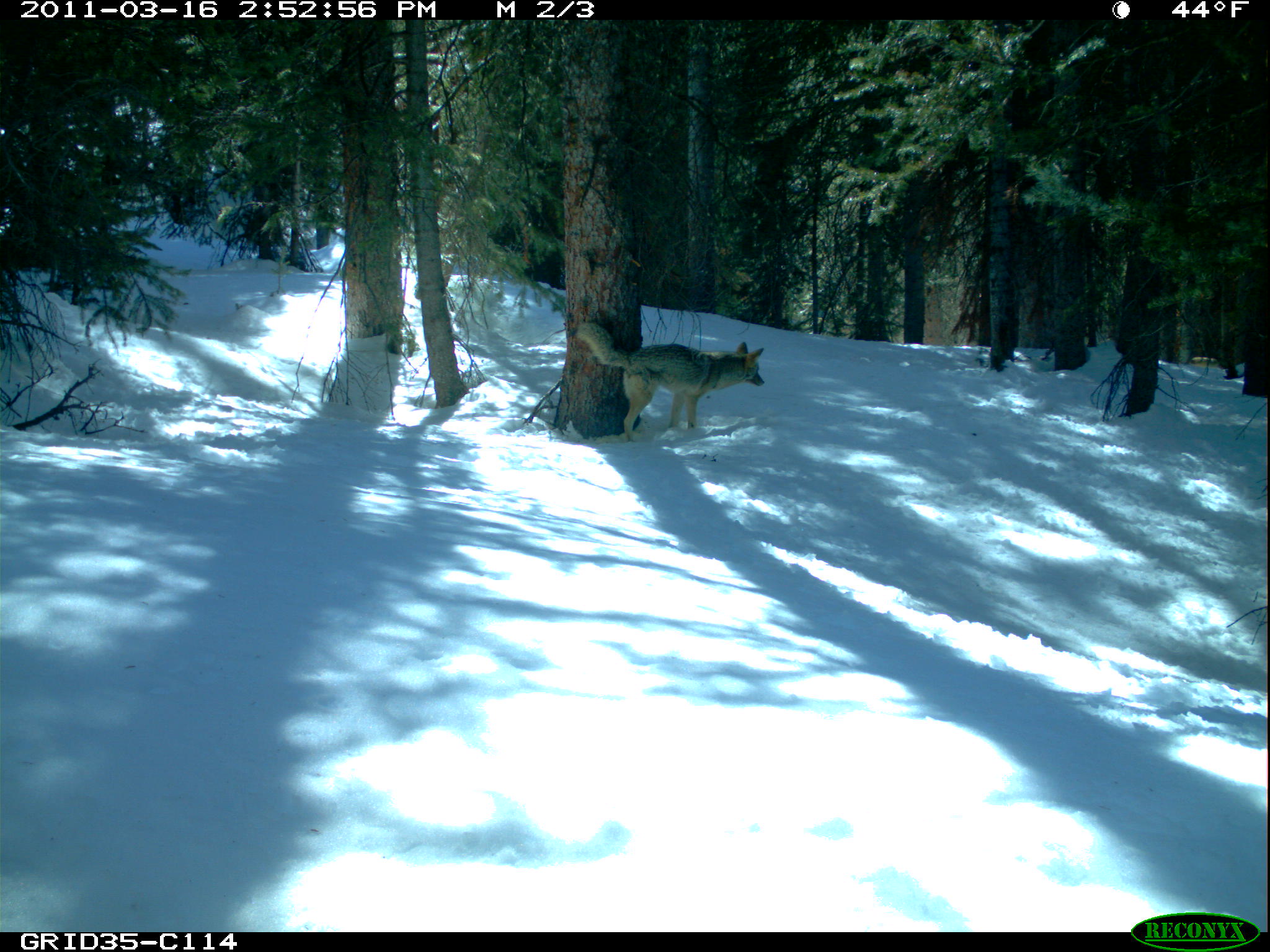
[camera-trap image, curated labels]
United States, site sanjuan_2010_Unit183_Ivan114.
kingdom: Animalia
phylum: Chordata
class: Mammalia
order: Carnivora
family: Canidae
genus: Canis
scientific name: Canis latrans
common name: coyote